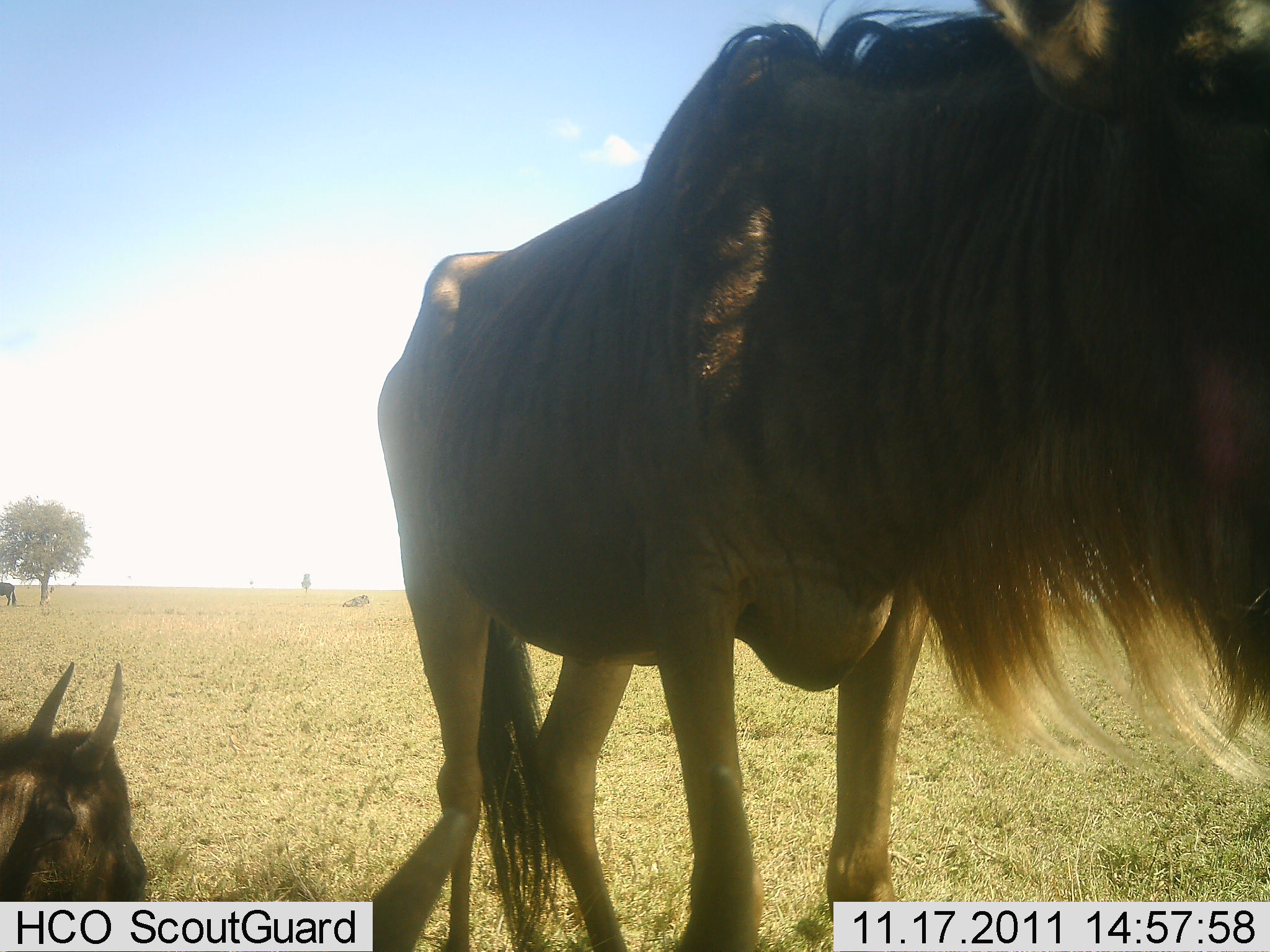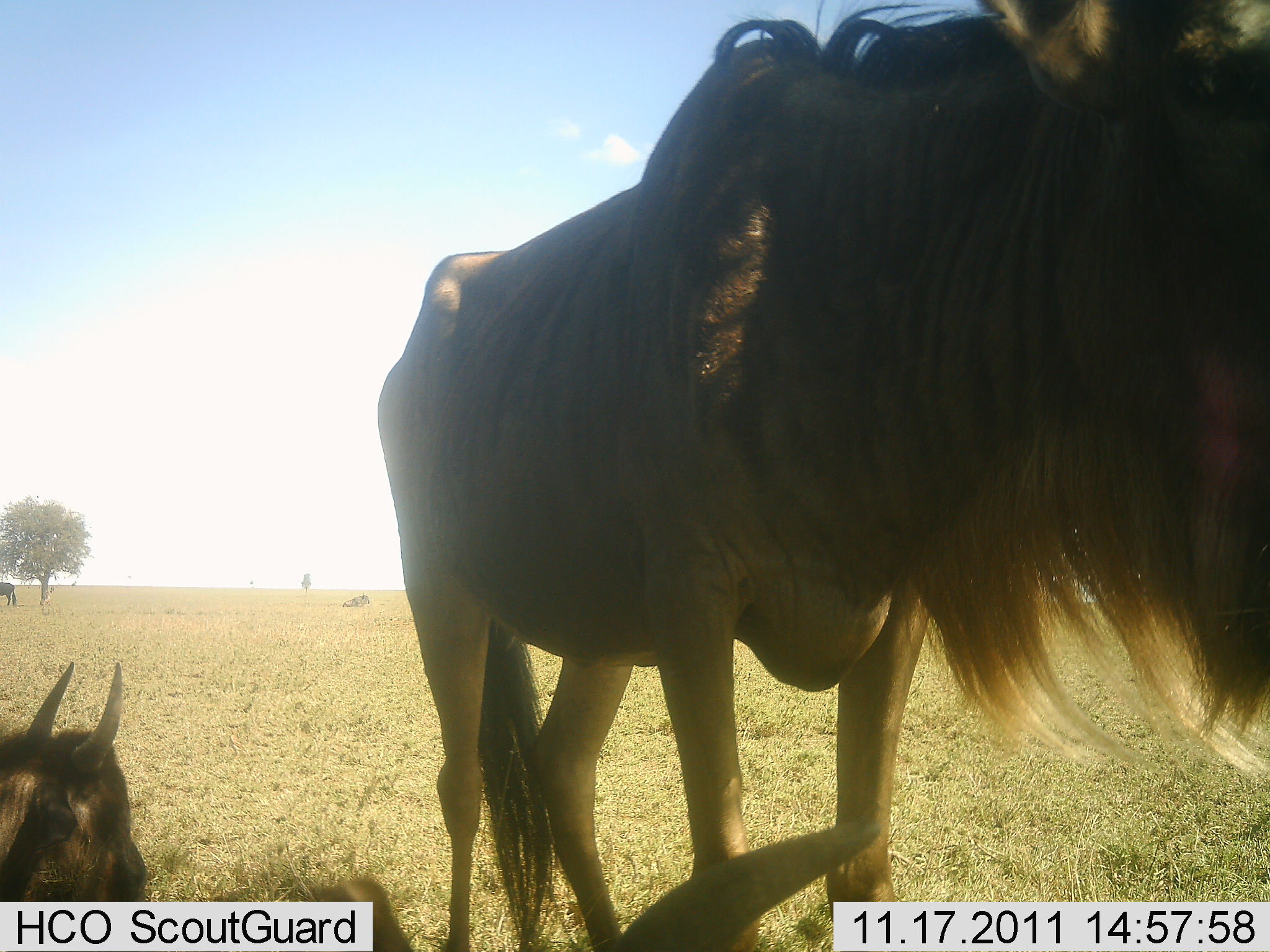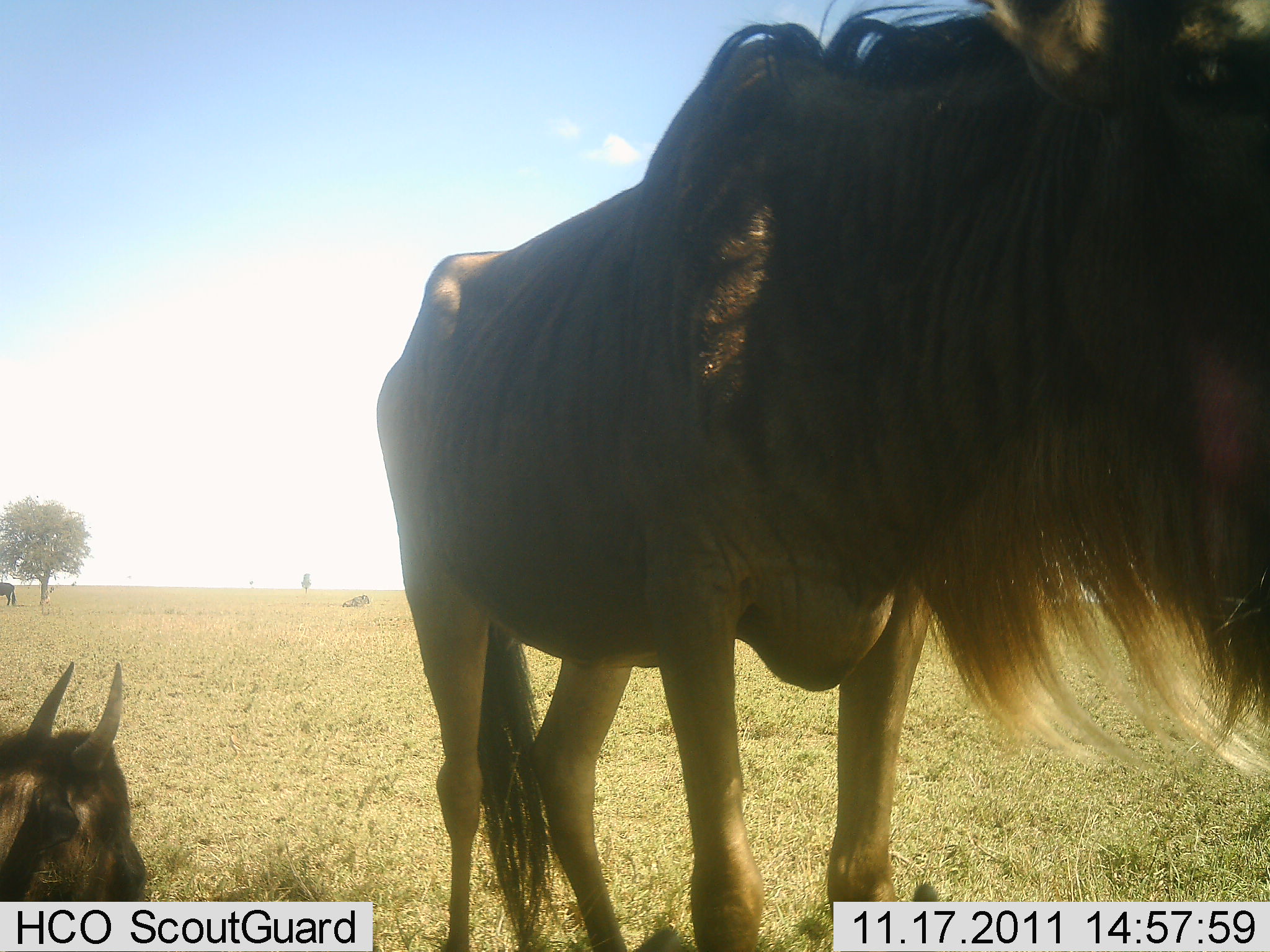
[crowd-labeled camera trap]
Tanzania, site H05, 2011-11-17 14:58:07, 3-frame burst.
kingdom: Animalia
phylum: Chordata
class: Mammalia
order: Artiodactyla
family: Bovidae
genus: Connochaetes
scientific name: Connochaetes taurinus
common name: blue wildebeest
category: wildebeest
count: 3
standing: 78%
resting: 78%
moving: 6%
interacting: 0%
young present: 11%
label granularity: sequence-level